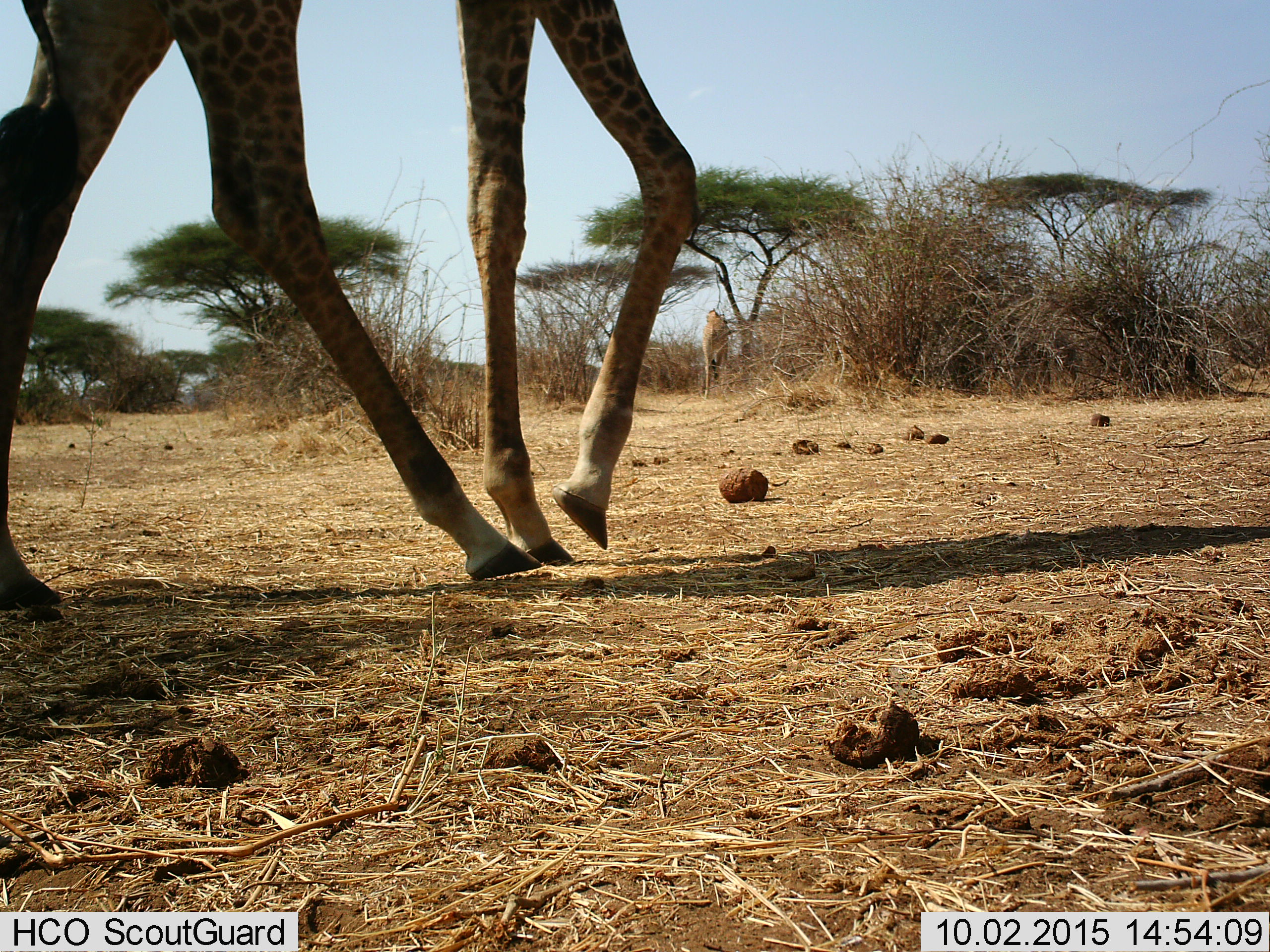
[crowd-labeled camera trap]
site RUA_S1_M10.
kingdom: Animalia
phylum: Chordata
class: Mammalia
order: Artiodactyla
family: Giraffidae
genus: Giraffa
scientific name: Giraffa camelopardalis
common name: giraffe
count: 2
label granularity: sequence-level